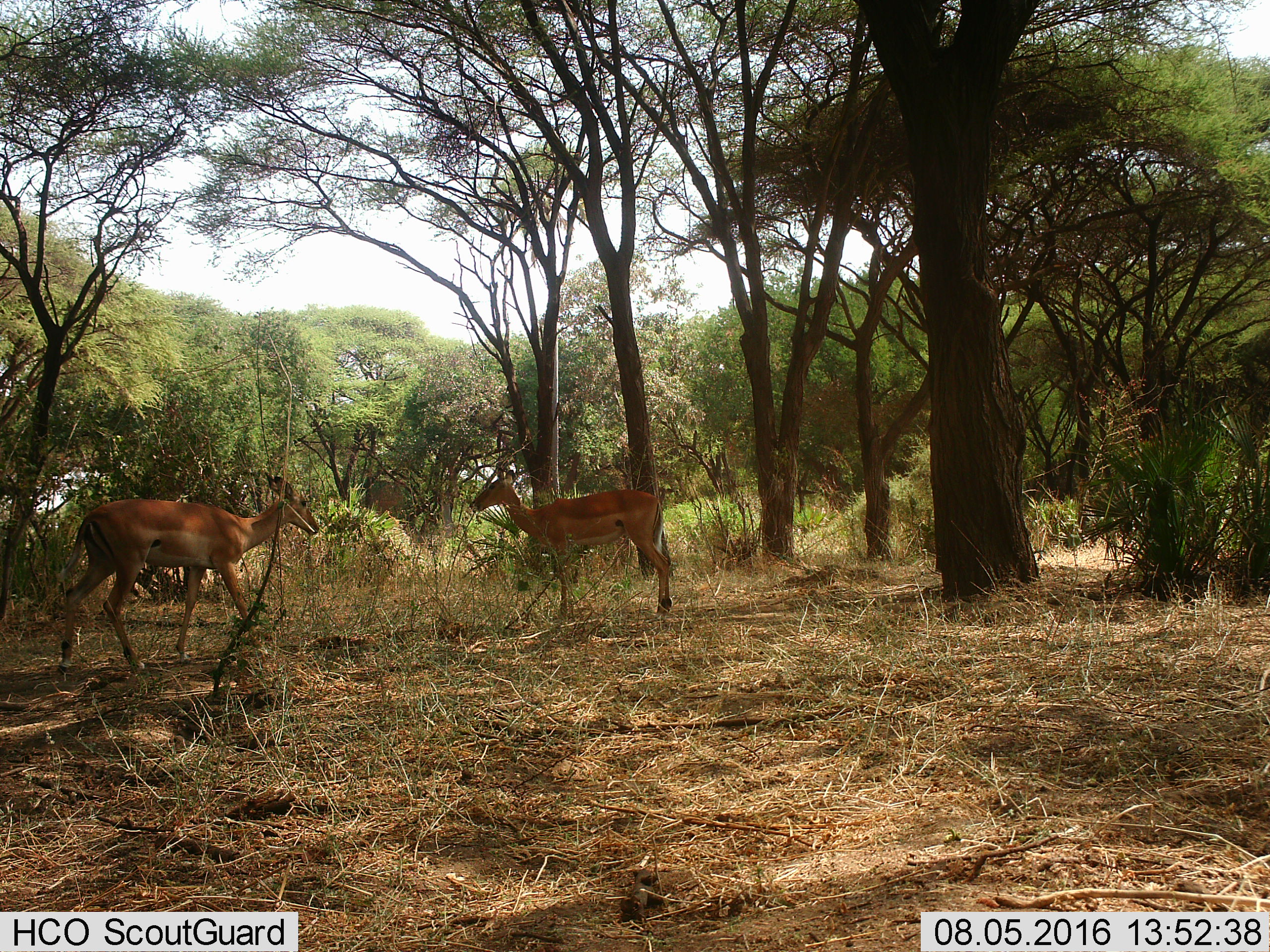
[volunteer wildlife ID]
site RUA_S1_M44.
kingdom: Animalia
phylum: Chordata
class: Mammalia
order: Artiodactyla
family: Bovidae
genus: Aepyceros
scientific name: Aepyceros melampus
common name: impala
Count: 2.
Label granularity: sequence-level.